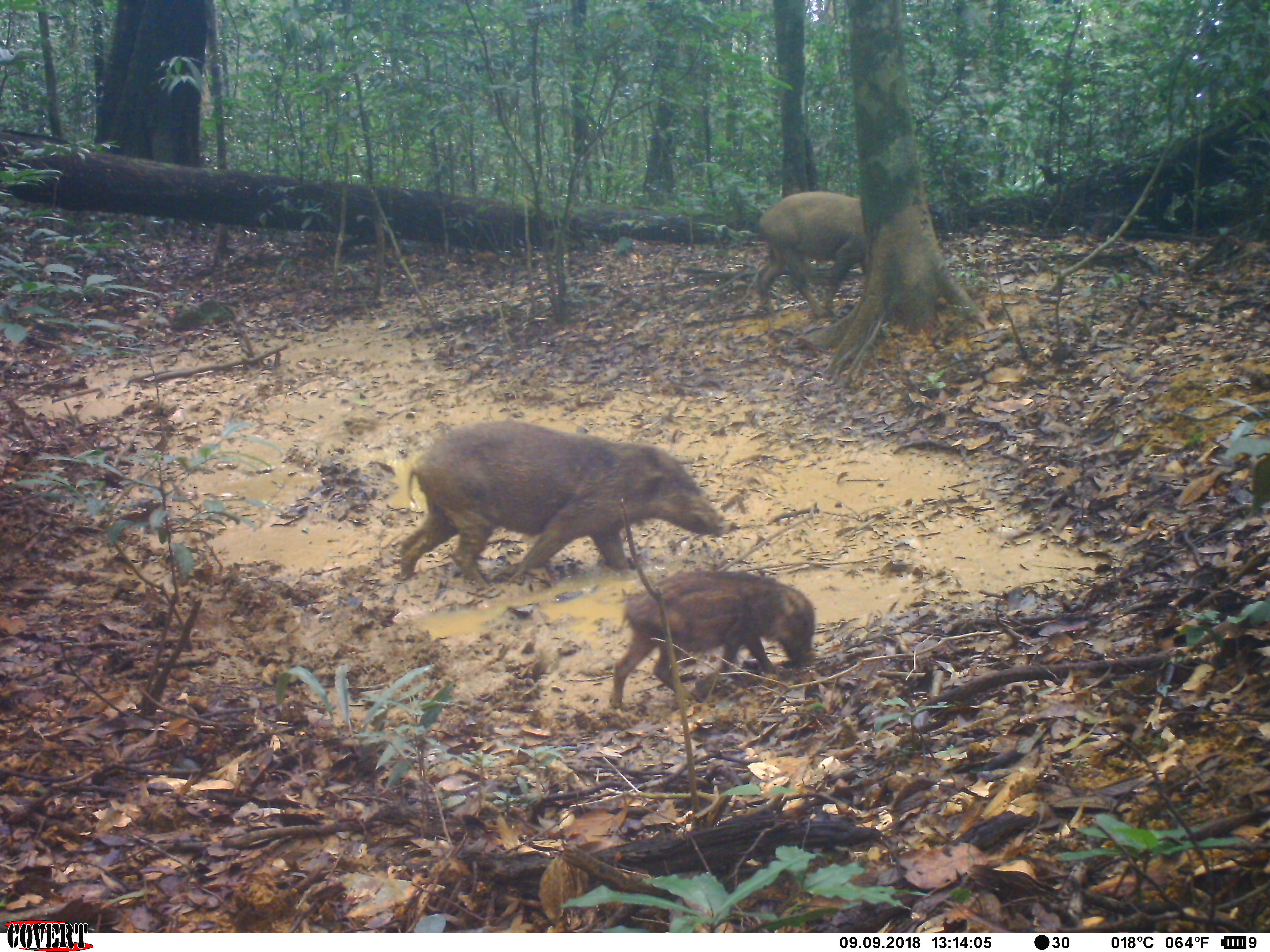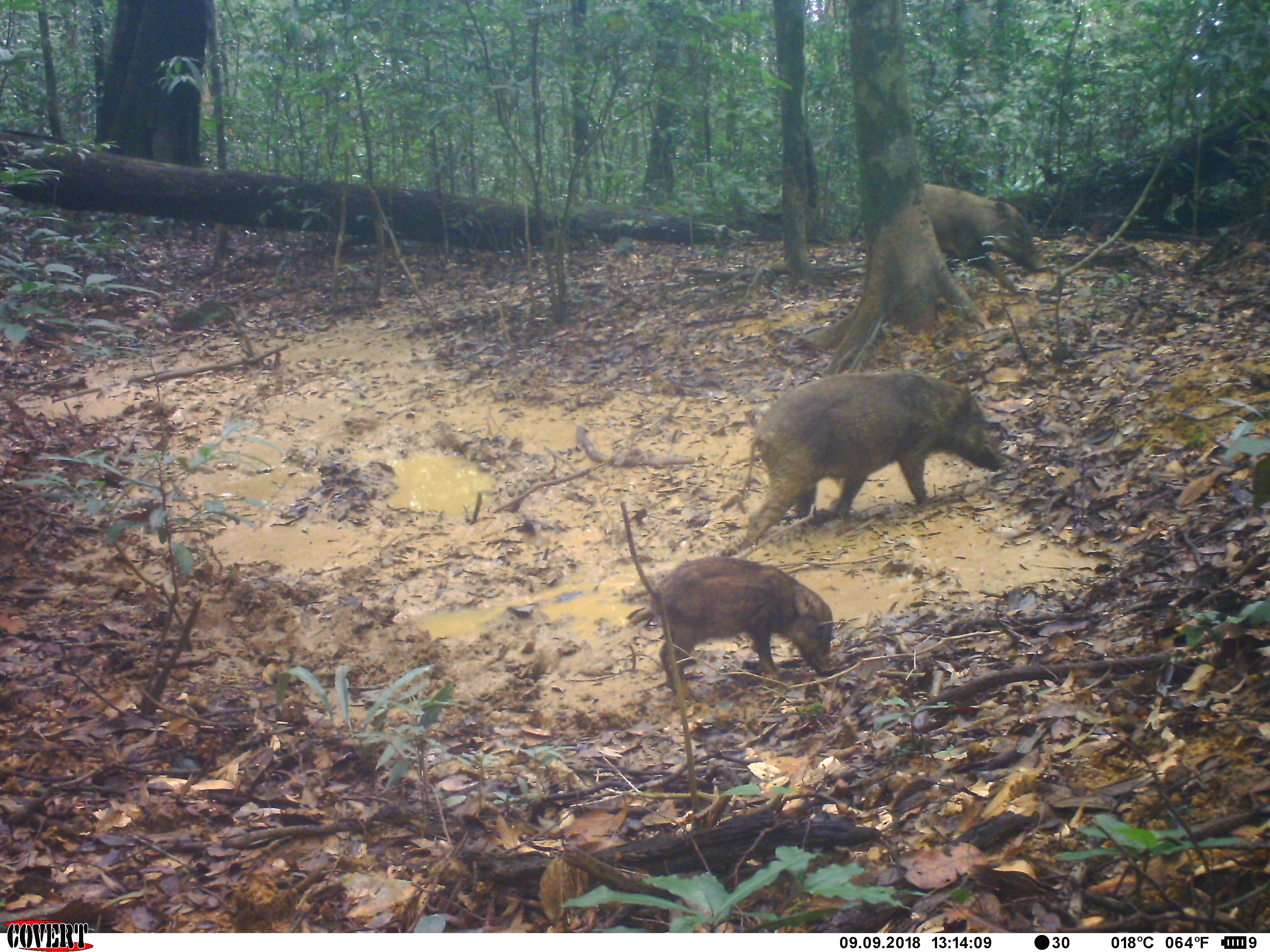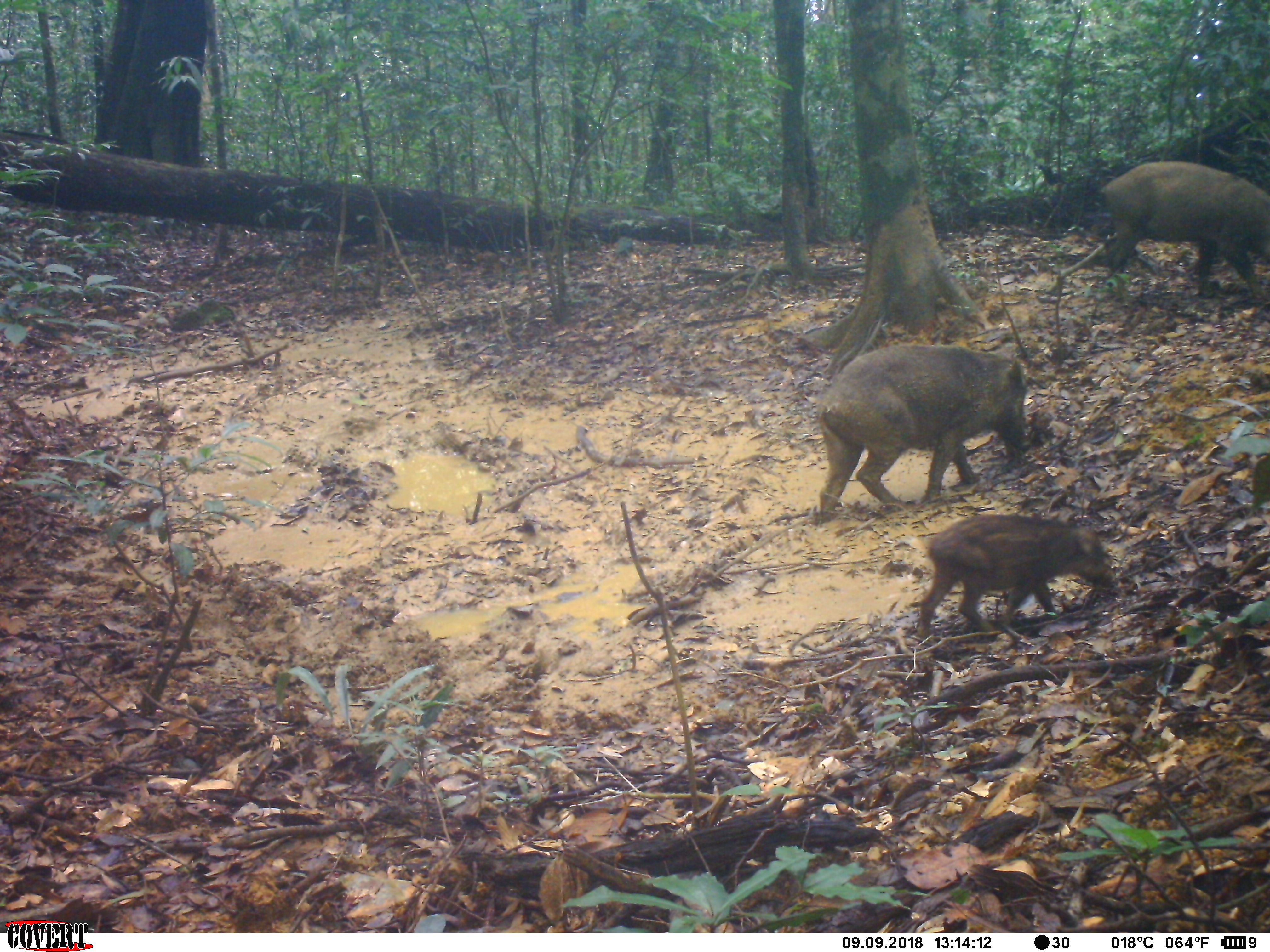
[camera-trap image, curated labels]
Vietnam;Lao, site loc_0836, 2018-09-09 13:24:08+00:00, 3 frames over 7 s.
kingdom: Animalia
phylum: Chordata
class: Mammalia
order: Artiodactyla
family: Suidae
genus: Sus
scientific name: Sus scrofa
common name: eurasian wild pig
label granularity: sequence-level